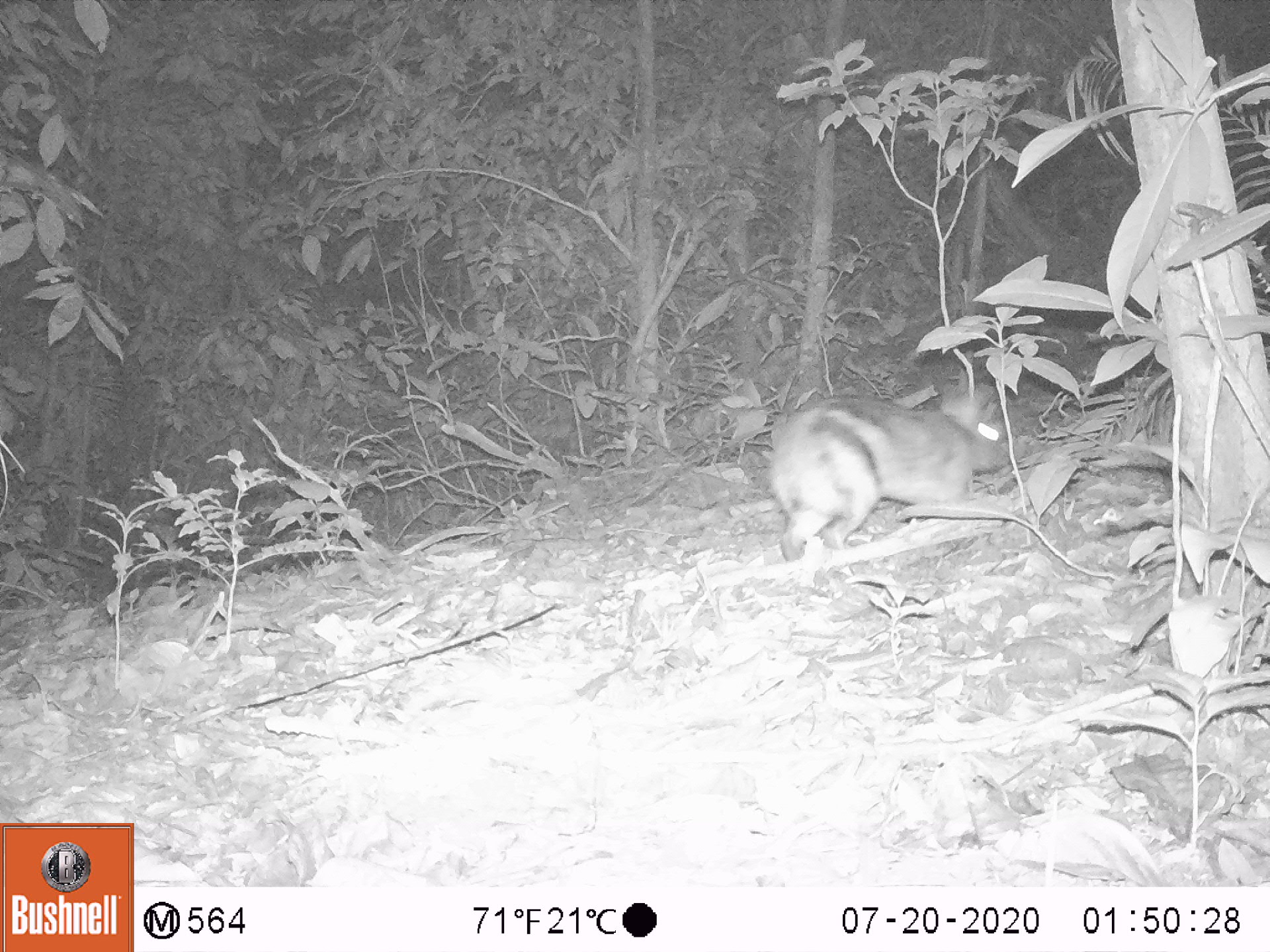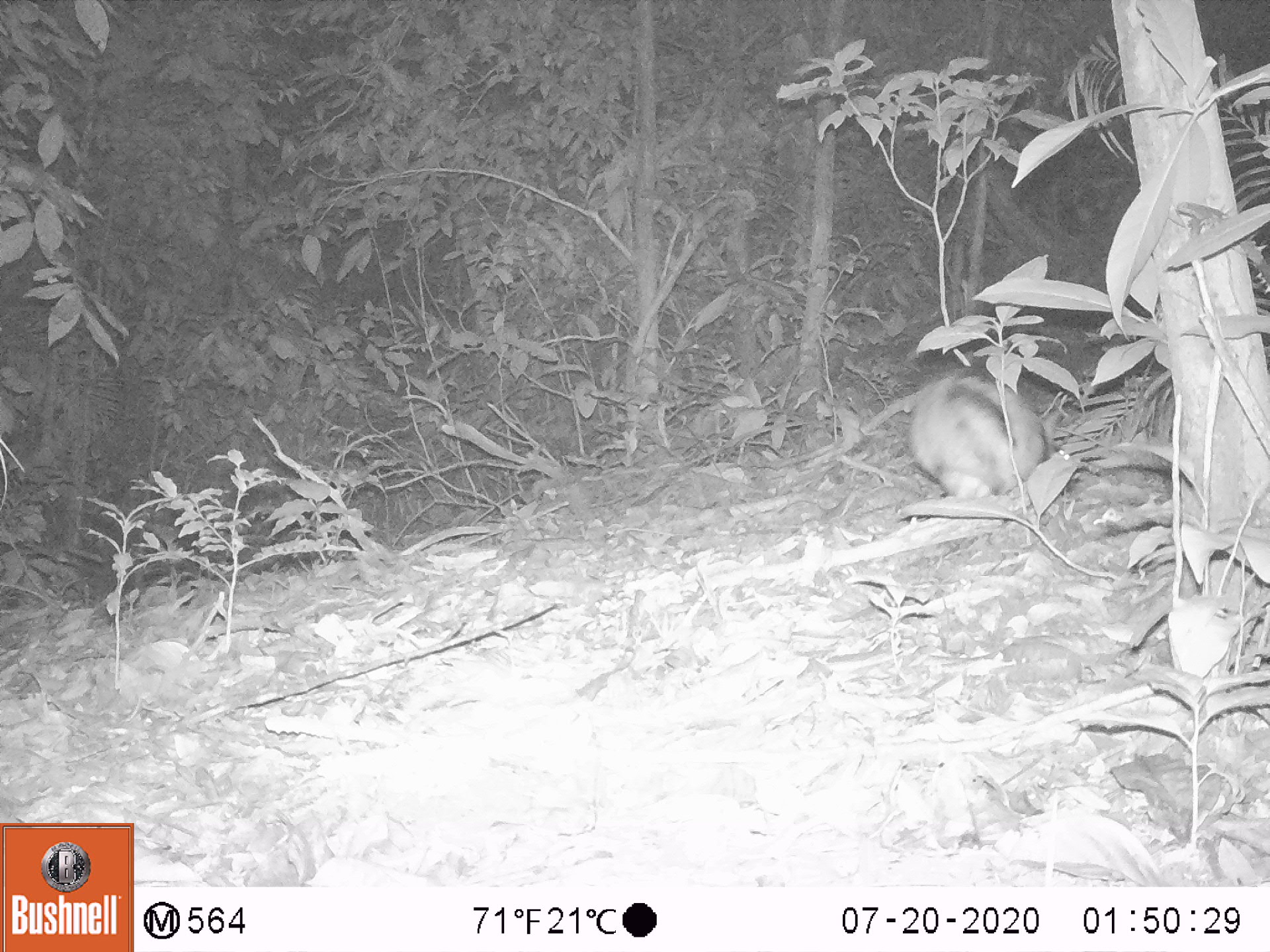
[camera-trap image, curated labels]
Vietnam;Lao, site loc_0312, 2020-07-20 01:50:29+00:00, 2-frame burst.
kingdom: Animalia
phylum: Chordata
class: Mammalia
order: Lagomorpha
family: Leporidae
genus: Nesolagus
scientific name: Nesolagus timminsi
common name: annamite striped rabbit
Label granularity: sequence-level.